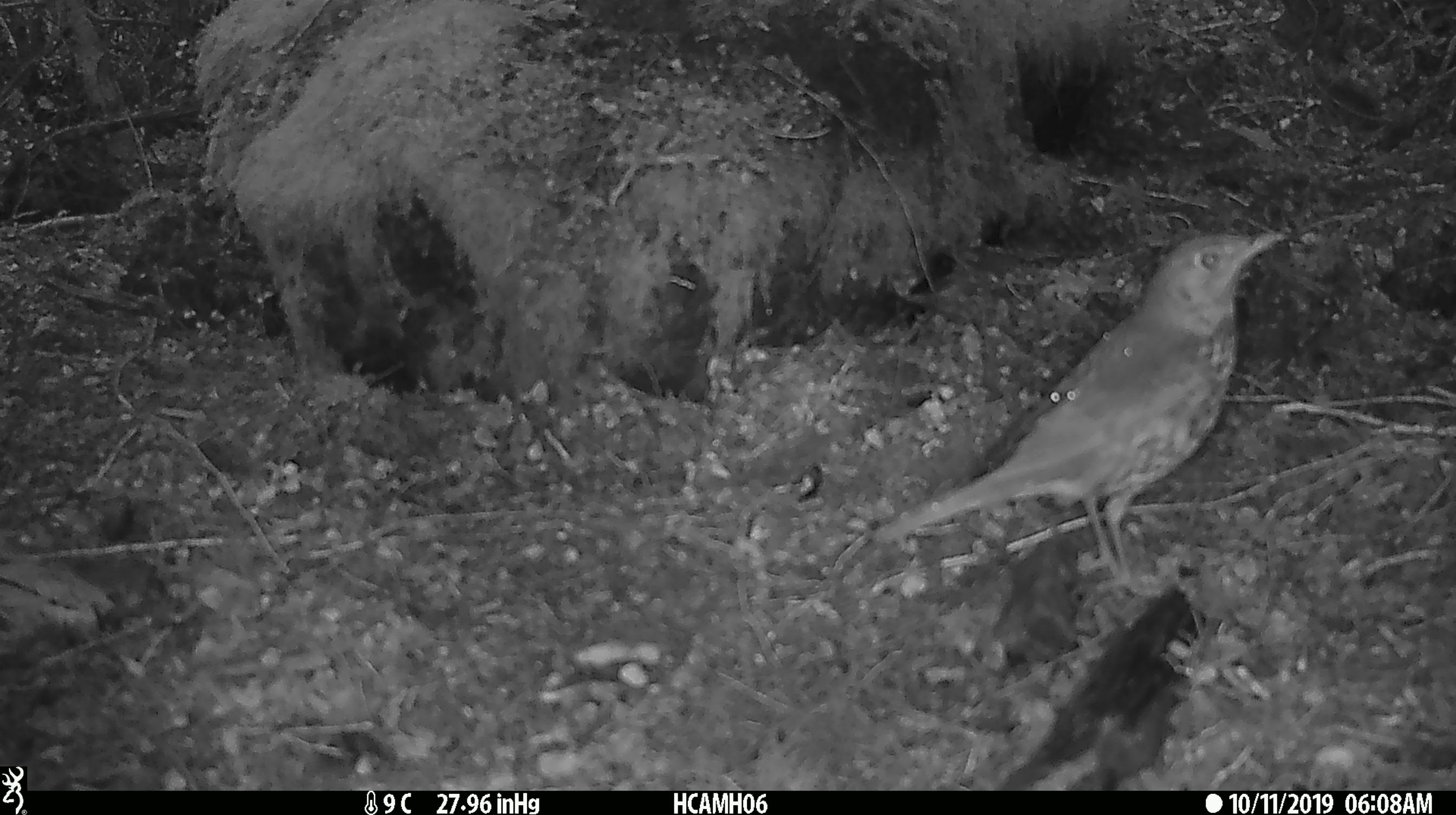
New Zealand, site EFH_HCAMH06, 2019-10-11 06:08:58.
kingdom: Animalia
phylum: Chordata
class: Aves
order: Passeriformes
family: Turdidae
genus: Turdus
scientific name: Turdus philomelos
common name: song thrush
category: thrush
Thrush (song thrush) (Turdus philomelos).